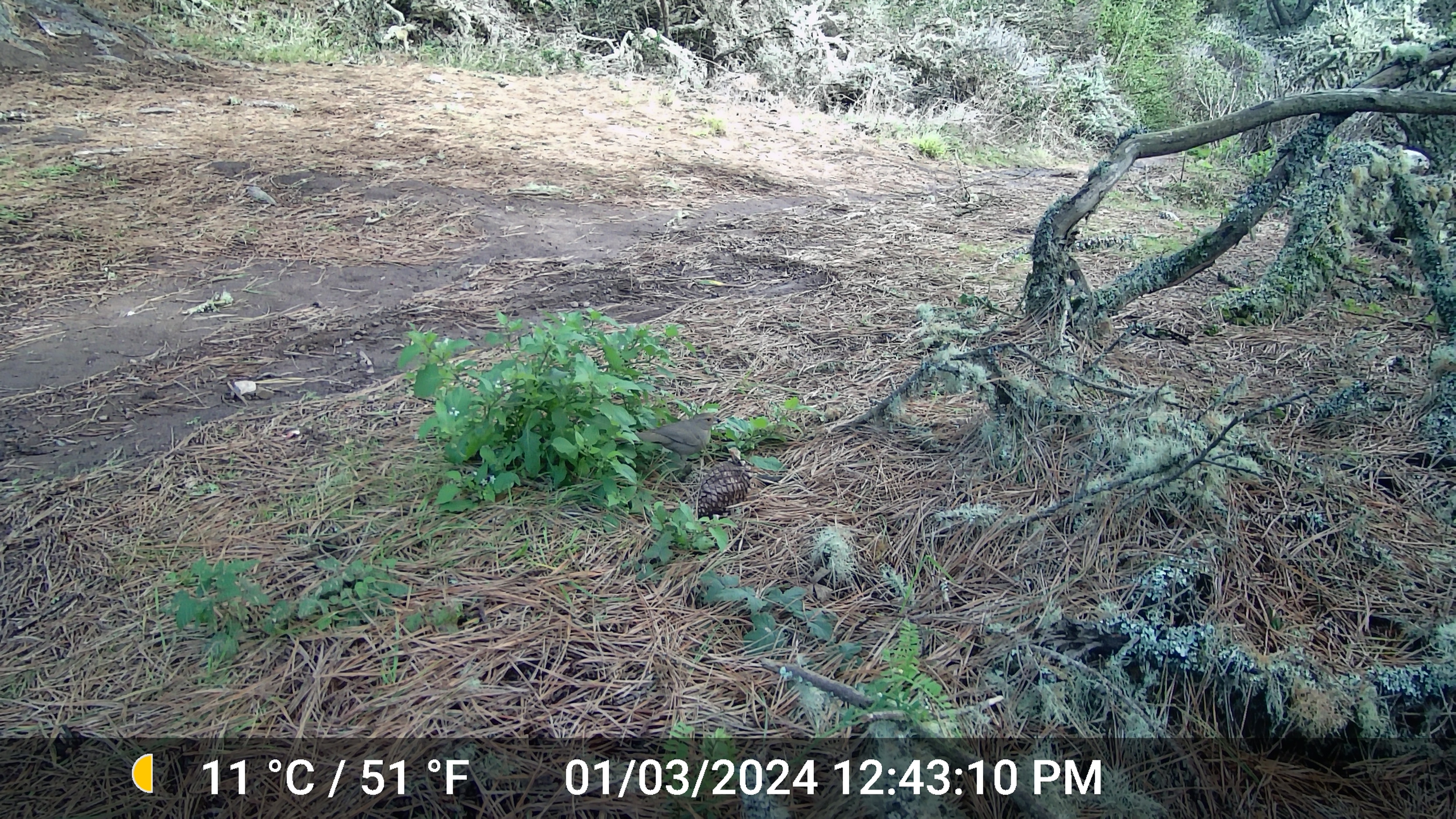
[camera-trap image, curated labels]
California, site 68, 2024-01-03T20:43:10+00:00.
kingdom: Animalia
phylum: Chordata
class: Aves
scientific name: Aves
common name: bird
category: unknown bird